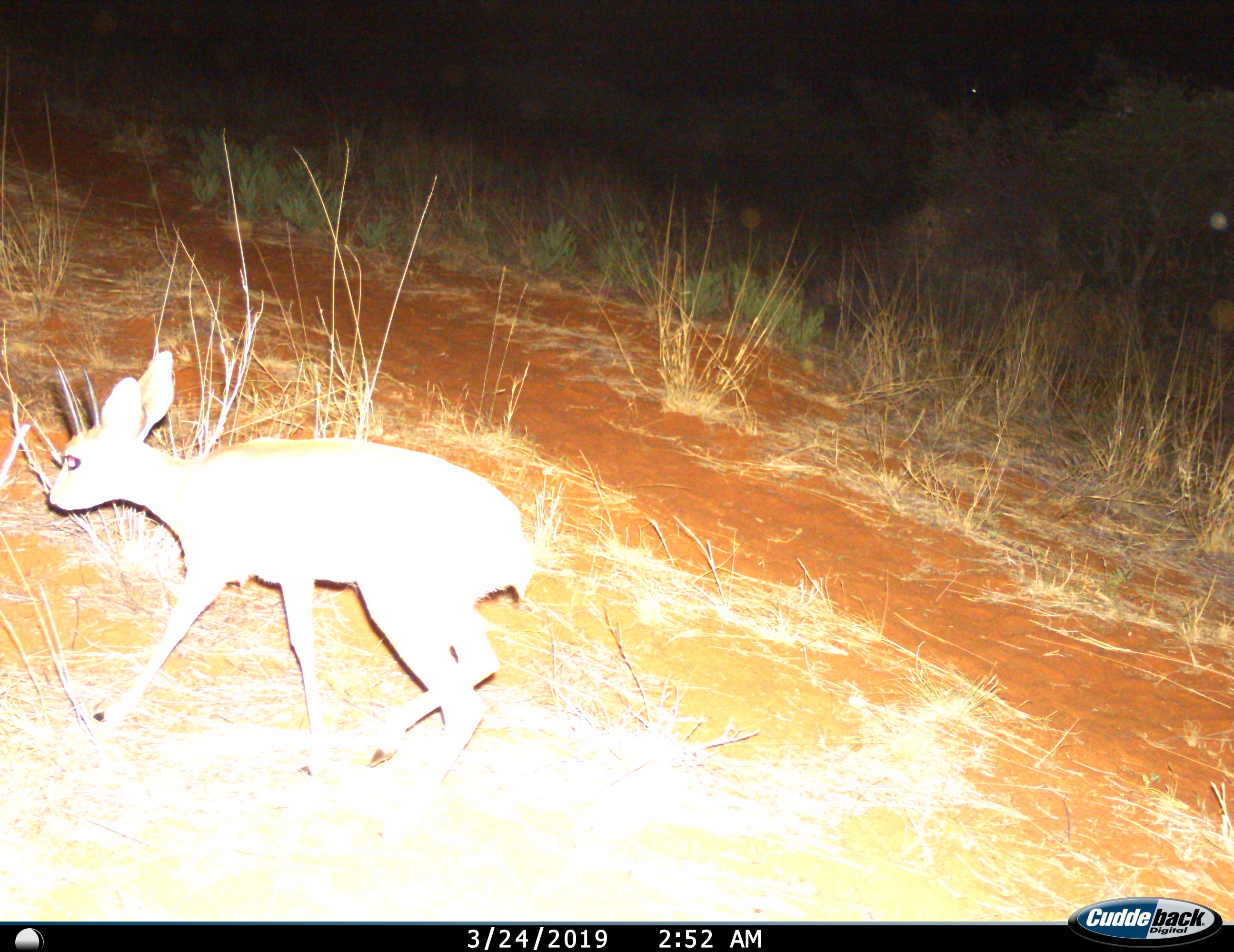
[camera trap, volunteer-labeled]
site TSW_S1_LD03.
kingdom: Animalia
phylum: Chordata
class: Mammalia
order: Artiodactyla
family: Bovidae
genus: Raphicerus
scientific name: Raphicerus campestris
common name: steenbok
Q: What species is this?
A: Steenbok (Raphicerus campestris).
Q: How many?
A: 1.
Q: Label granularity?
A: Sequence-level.